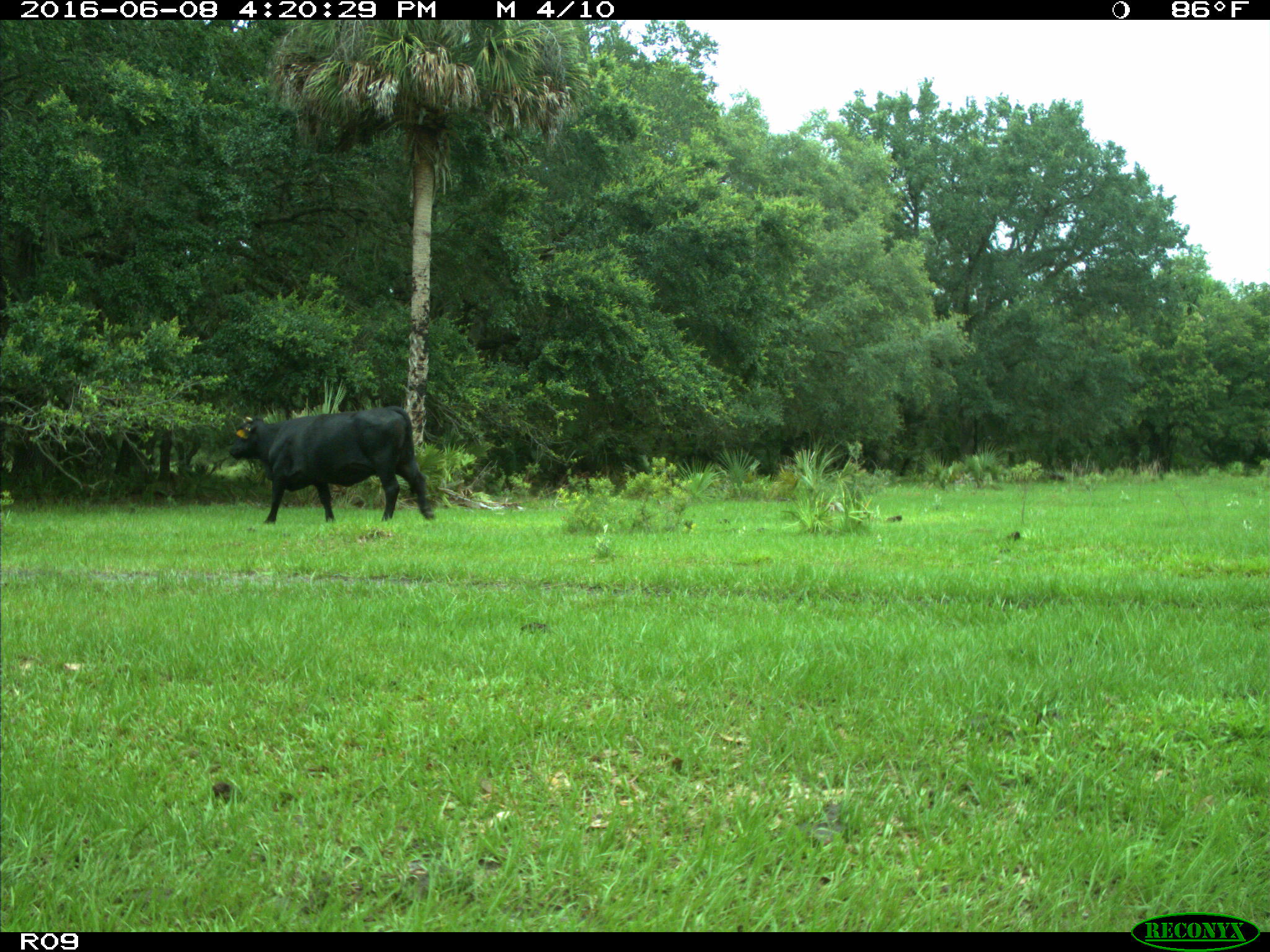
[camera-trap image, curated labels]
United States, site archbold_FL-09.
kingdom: Animalia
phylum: Chordata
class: Mammalia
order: Artiodactyla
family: Bovidae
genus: Bos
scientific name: Bos taurus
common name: domestic cow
Bos taurus (domestic cow).